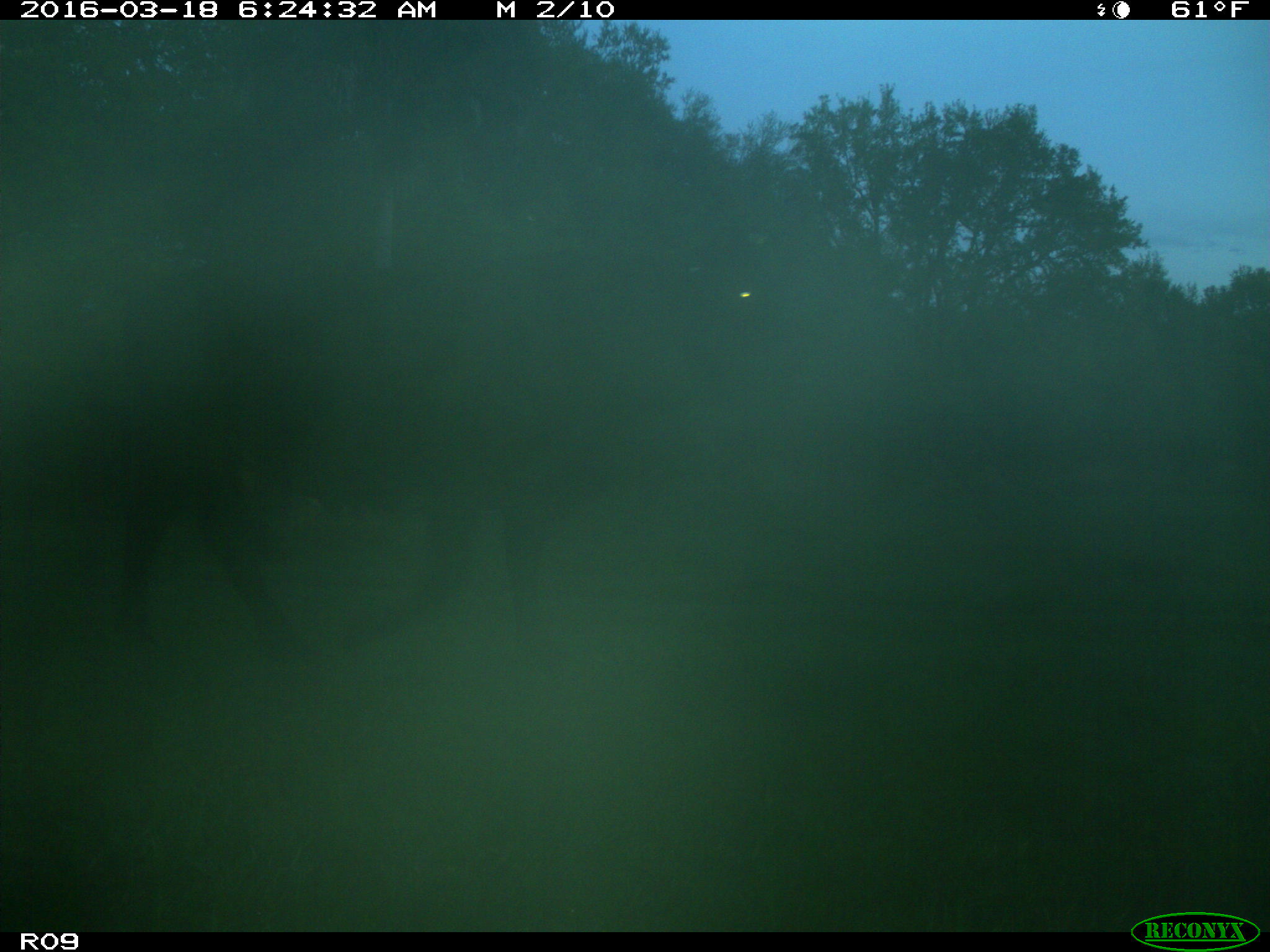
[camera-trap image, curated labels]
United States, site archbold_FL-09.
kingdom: Animalia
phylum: Chordata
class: Mammalia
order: Artiodactyla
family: Bovidae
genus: Bos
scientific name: Bos taurus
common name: domestic cow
Bos taurus (domestic cow).